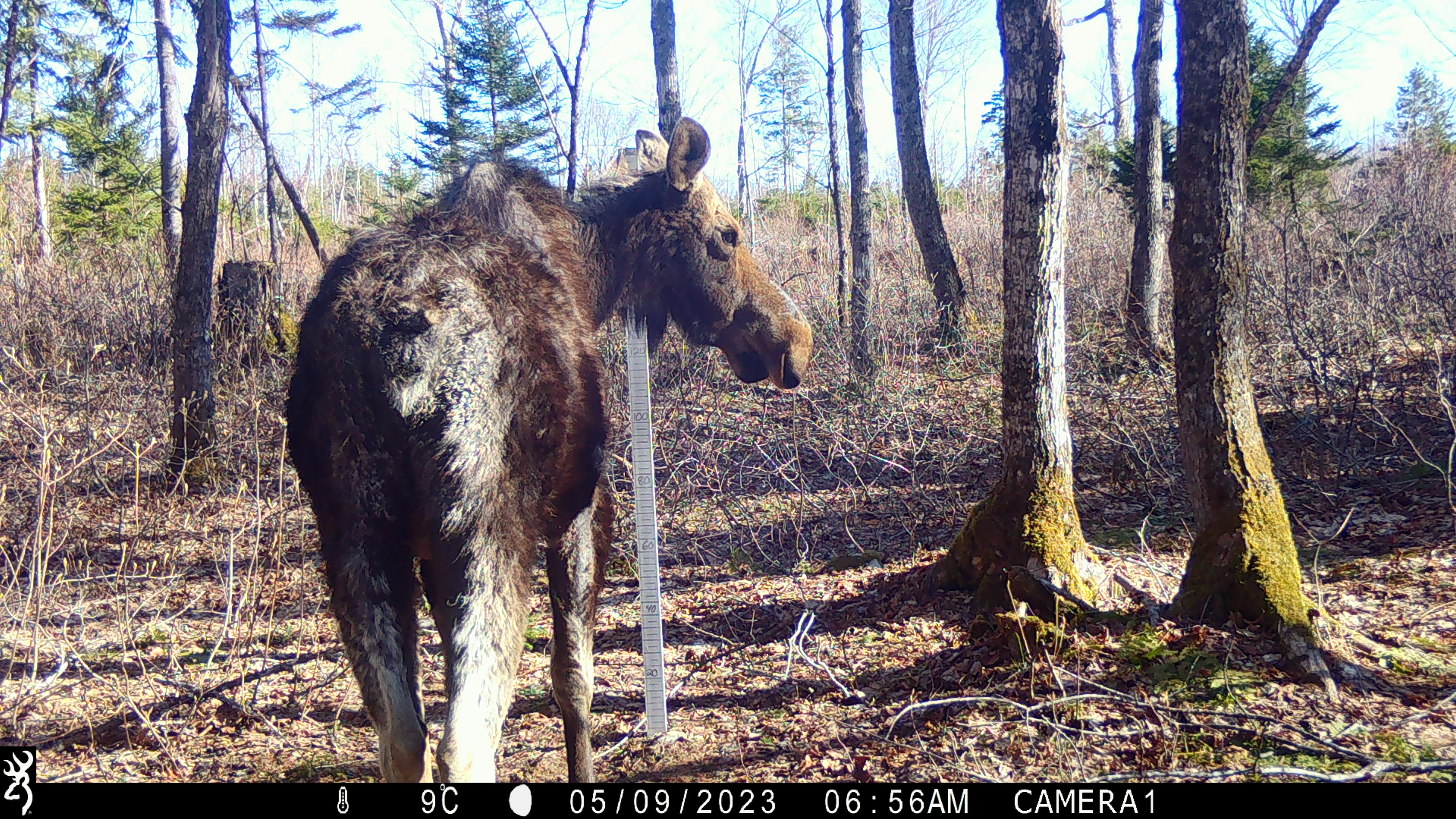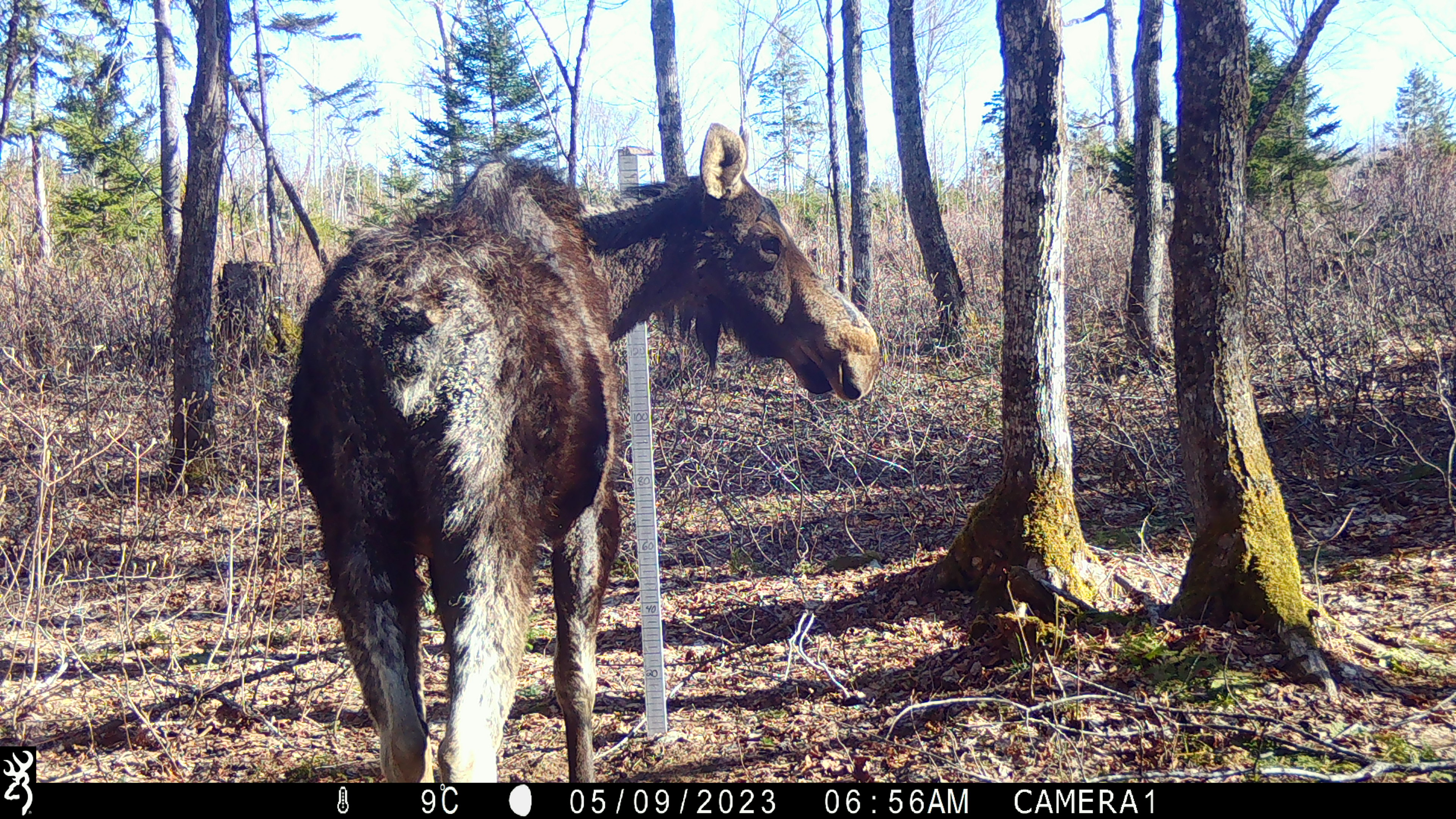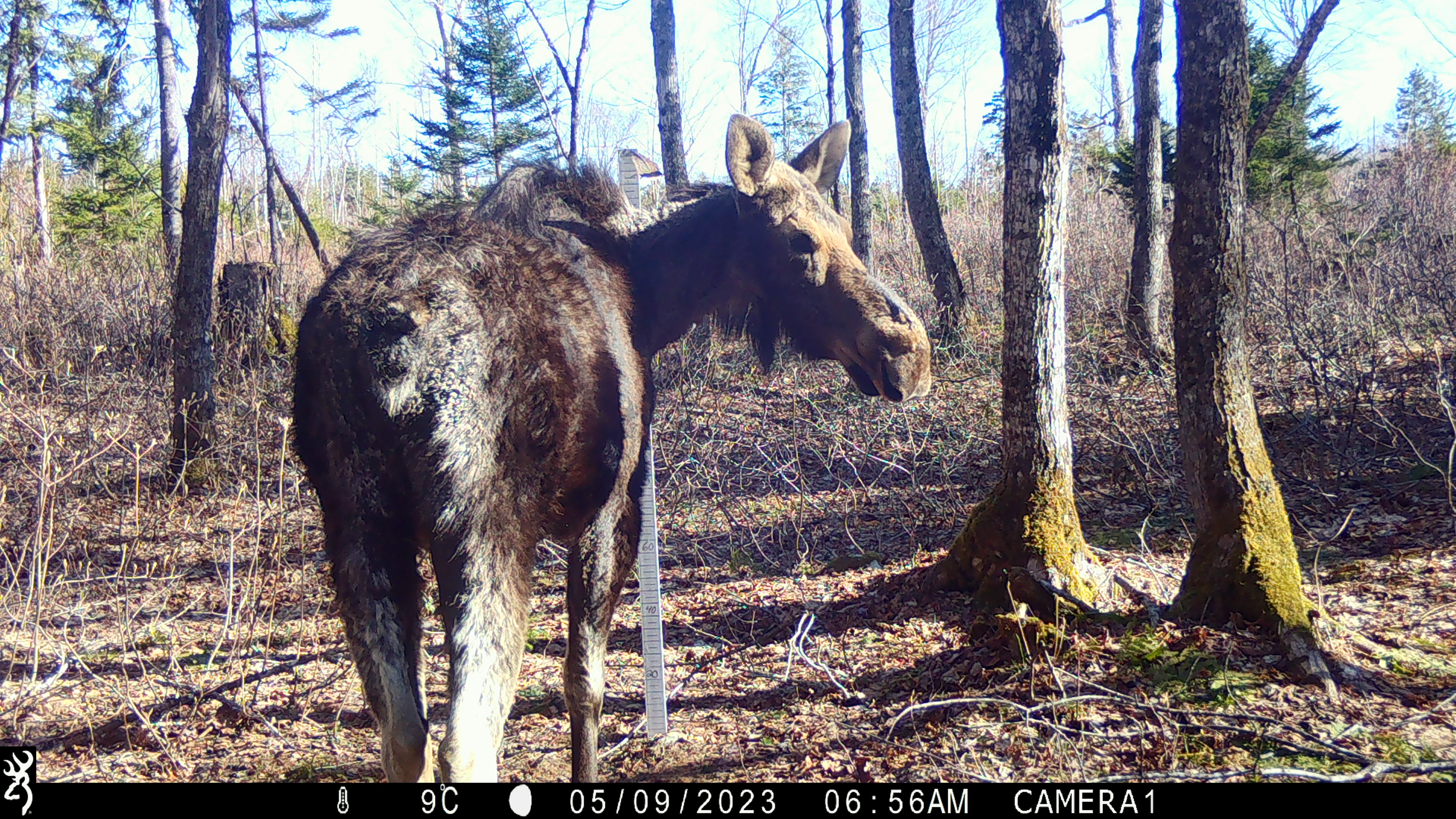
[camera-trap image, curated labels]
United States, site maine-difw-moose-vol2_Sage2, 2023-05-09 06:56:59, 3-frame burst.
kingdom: Animalia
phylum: Chordata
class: Mammalia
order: Artiodactyla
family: Cervidae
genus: Alces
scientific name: Alces alces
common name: moose